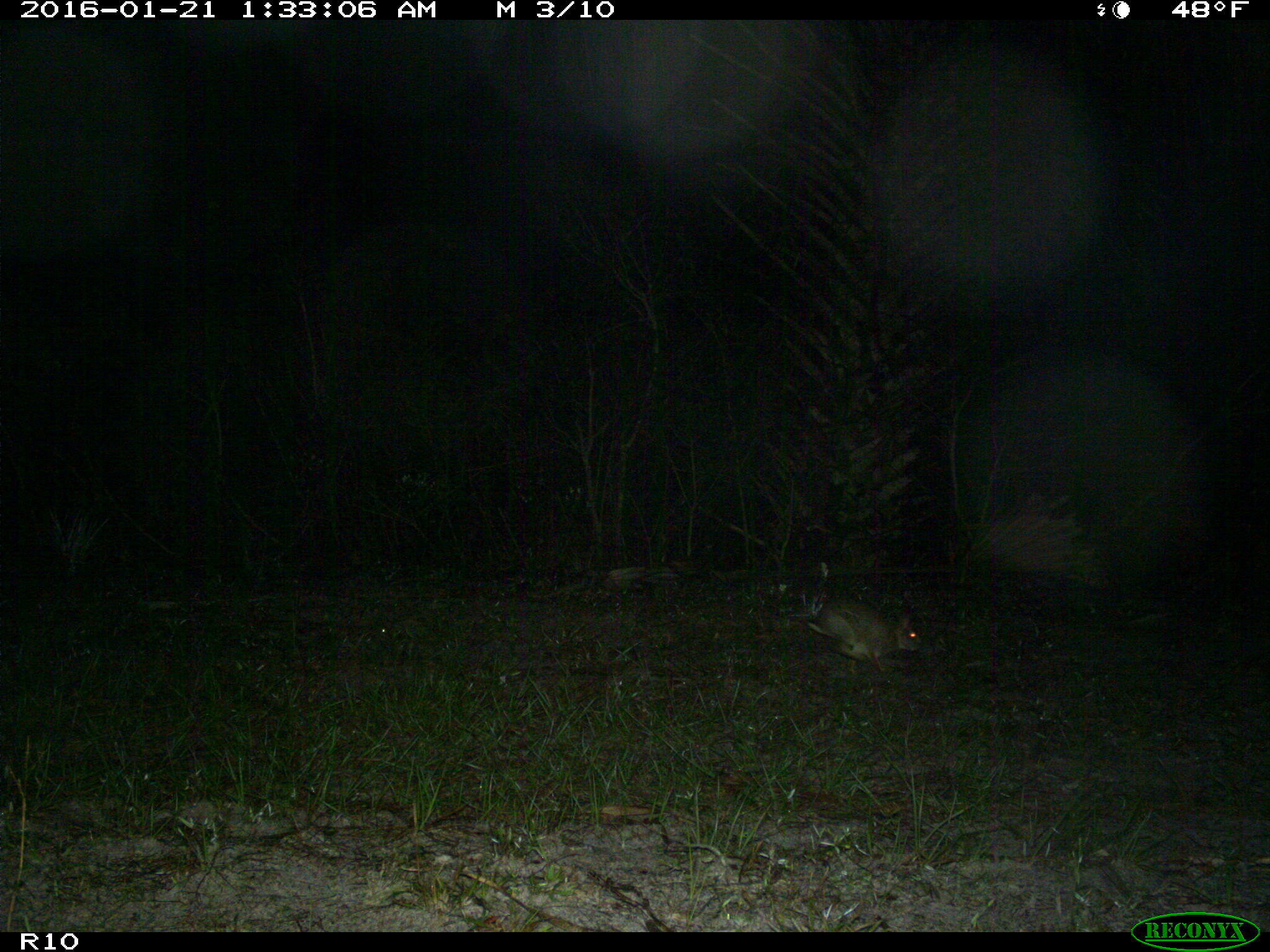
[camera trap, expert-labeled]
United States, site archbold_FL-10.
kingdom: Animalia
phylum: Chordata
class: Mammalia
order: Lagomorpha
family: Leporidae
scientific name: Leporidae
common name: rabbits and hares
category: unidentified rabbit